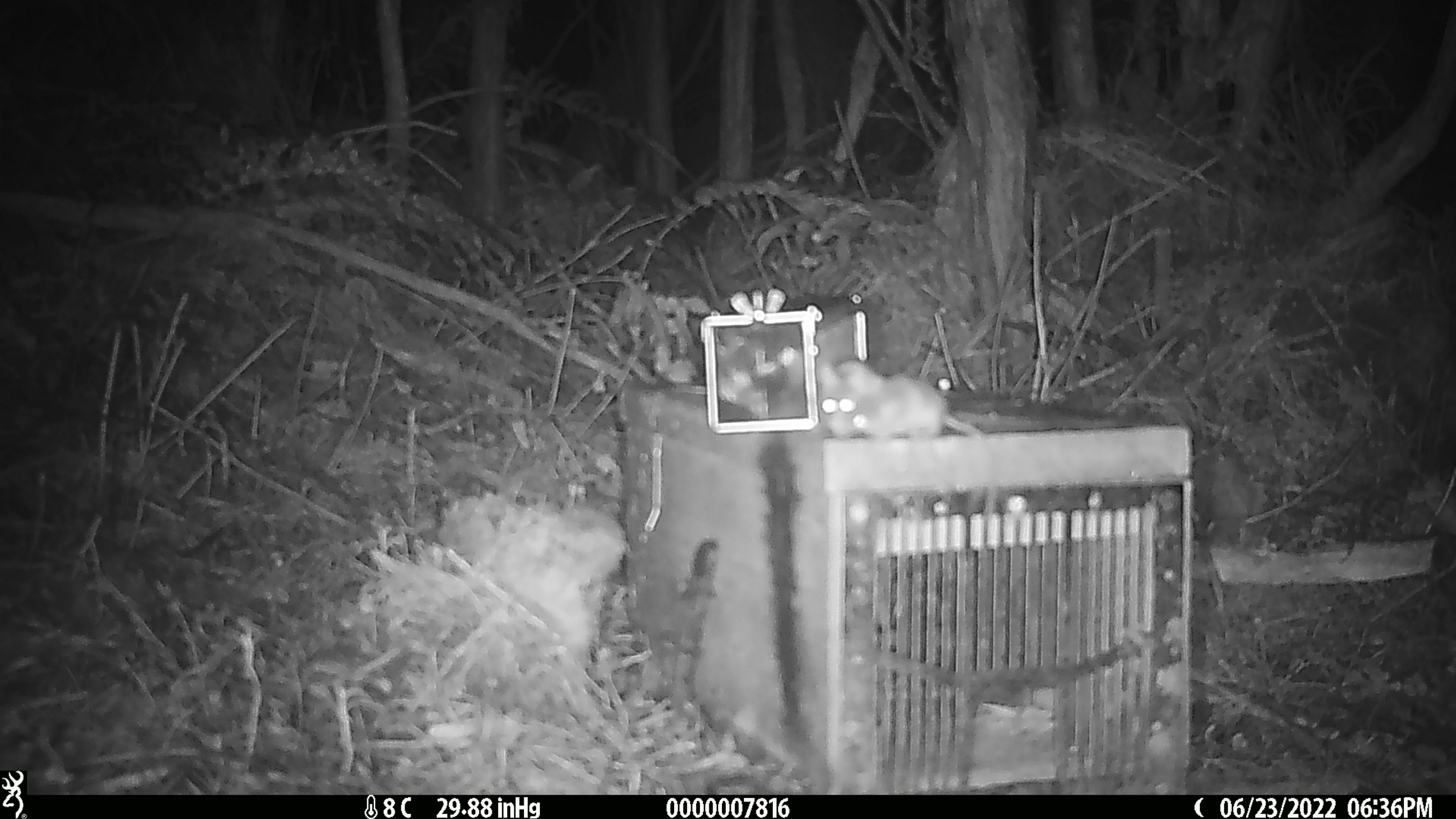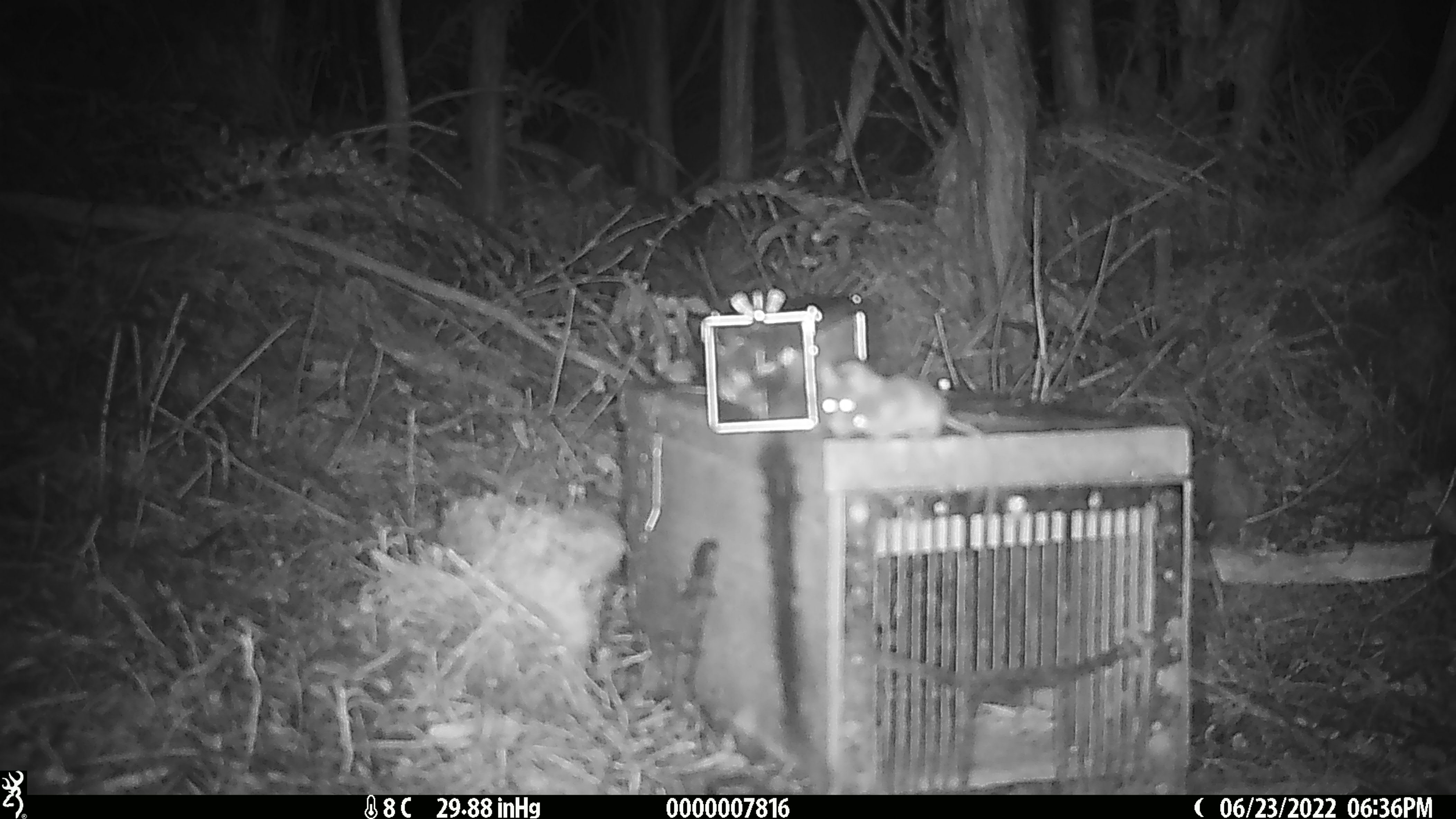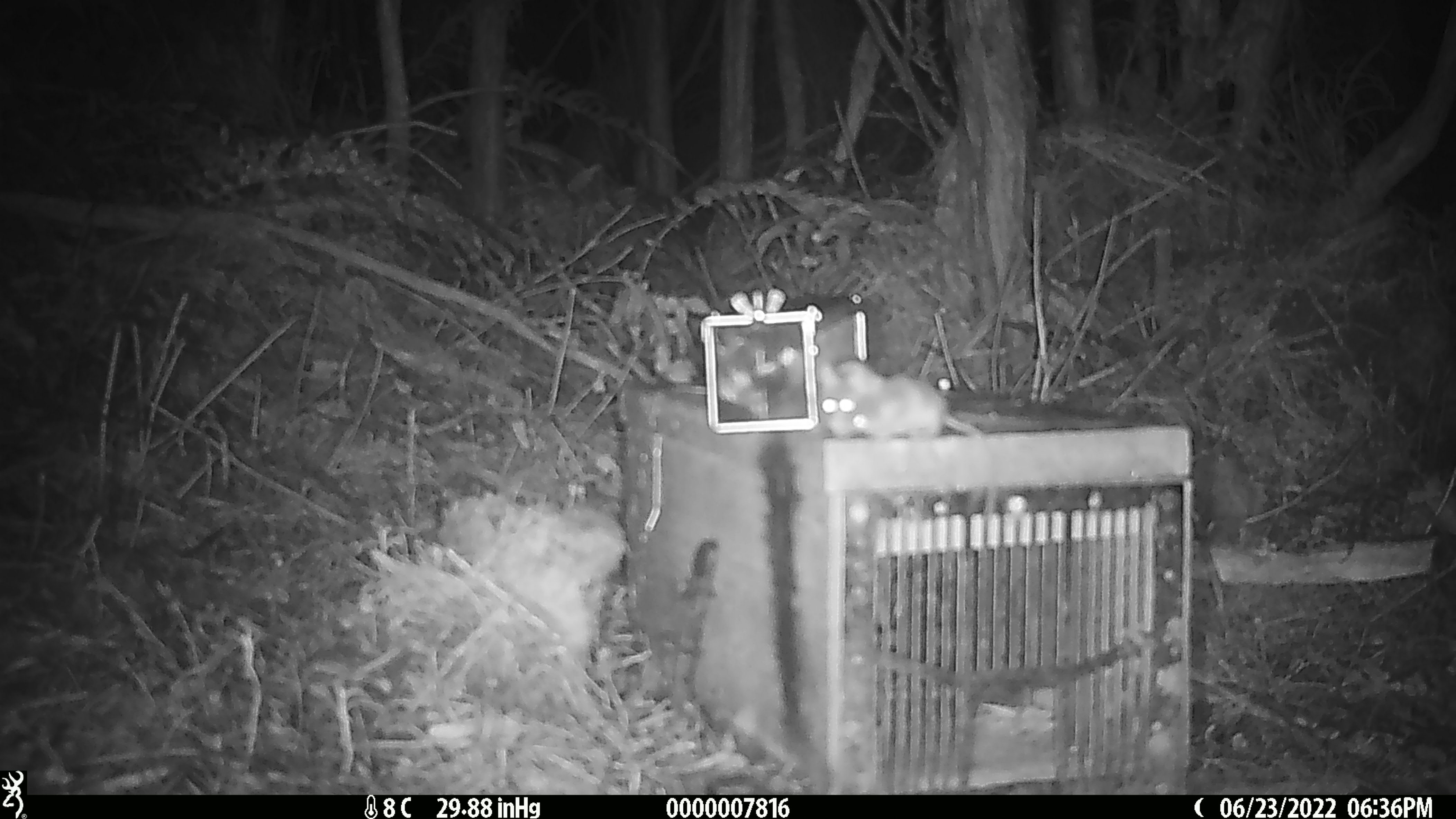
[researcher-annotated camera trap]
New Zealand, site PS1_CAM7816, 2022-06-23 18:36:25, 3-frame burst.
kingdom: Animalia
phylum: Chordata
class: Mammalia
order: Rodentia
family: Muridae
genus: Mus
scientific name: Mus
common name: mouse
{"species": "mouse (Mus)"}